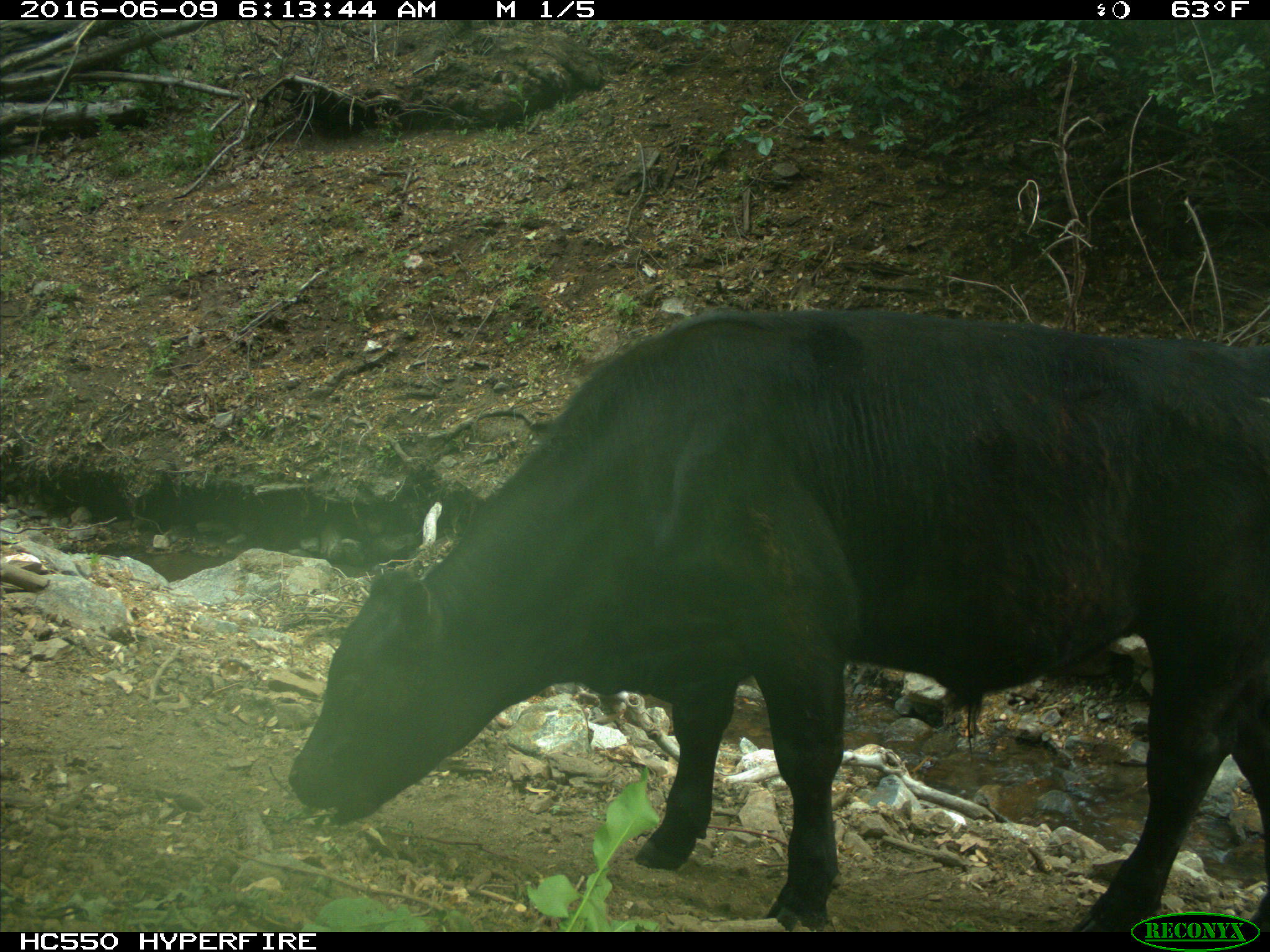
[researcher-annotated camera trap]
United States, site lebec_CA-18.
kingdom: Animalia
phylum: Chordata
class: Mammalia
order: Artiodactyla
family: Bovidae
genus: Bos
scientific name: Bos taurus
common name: domestic cow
Bos taurus (domestic cow).